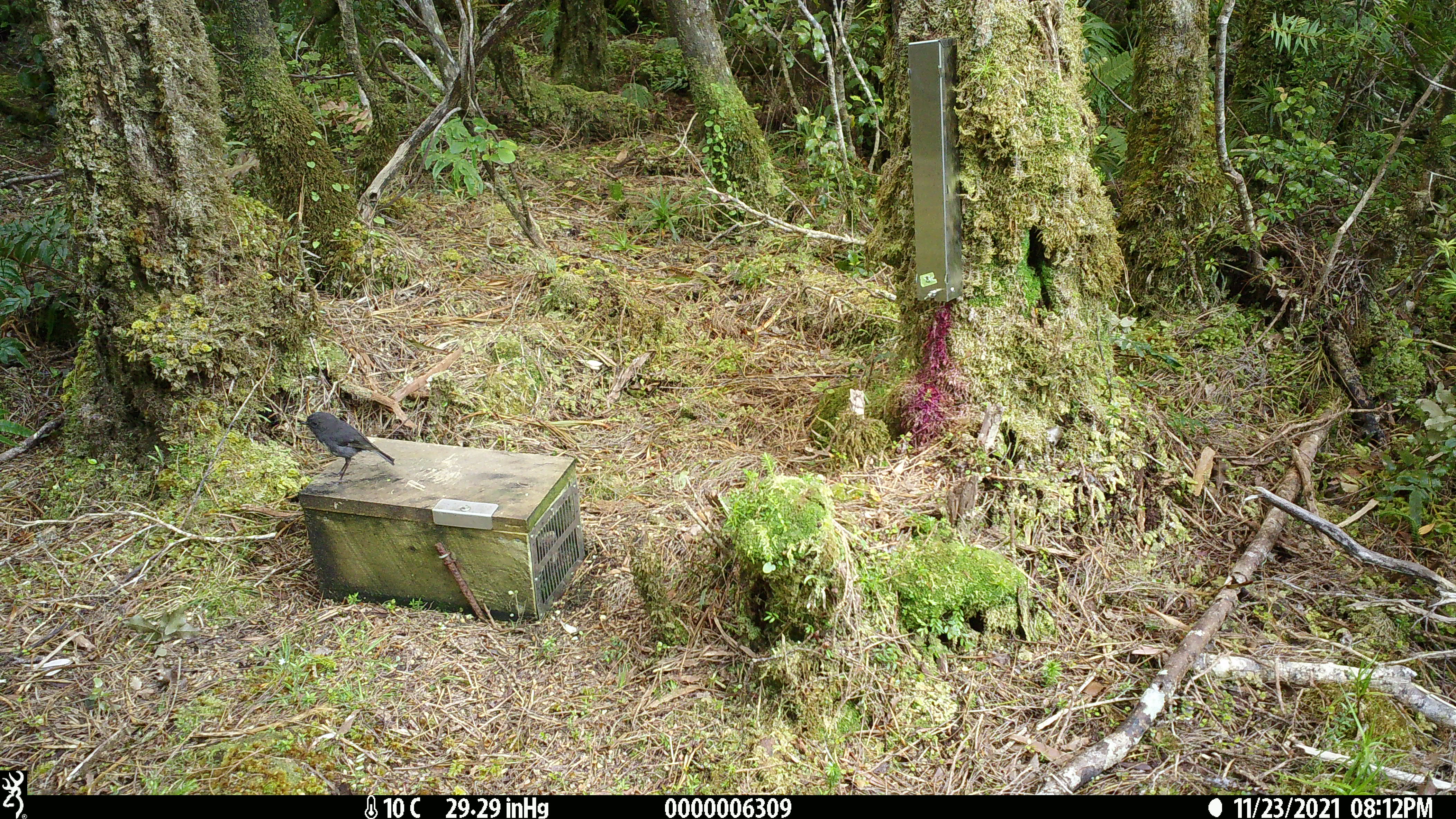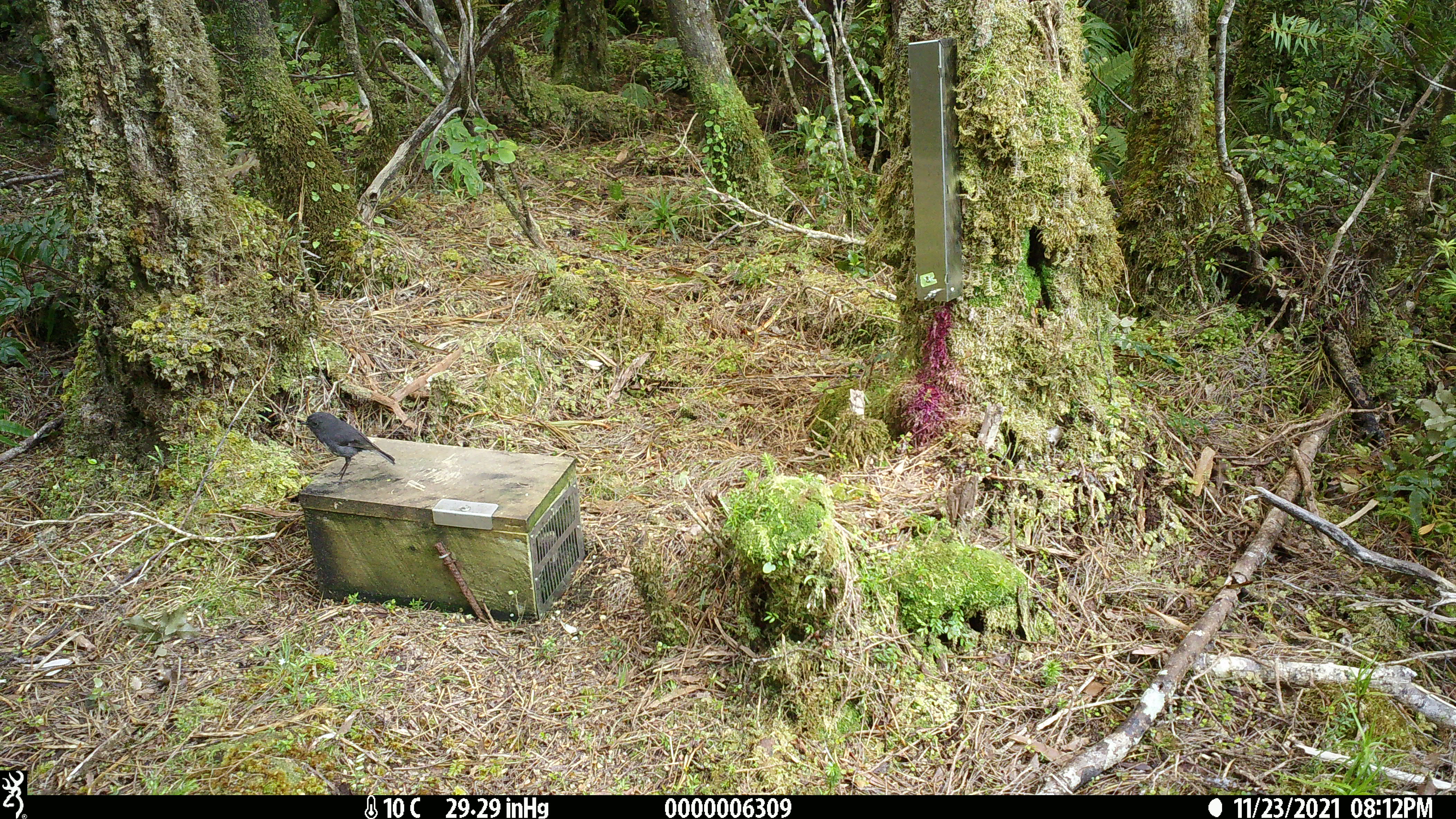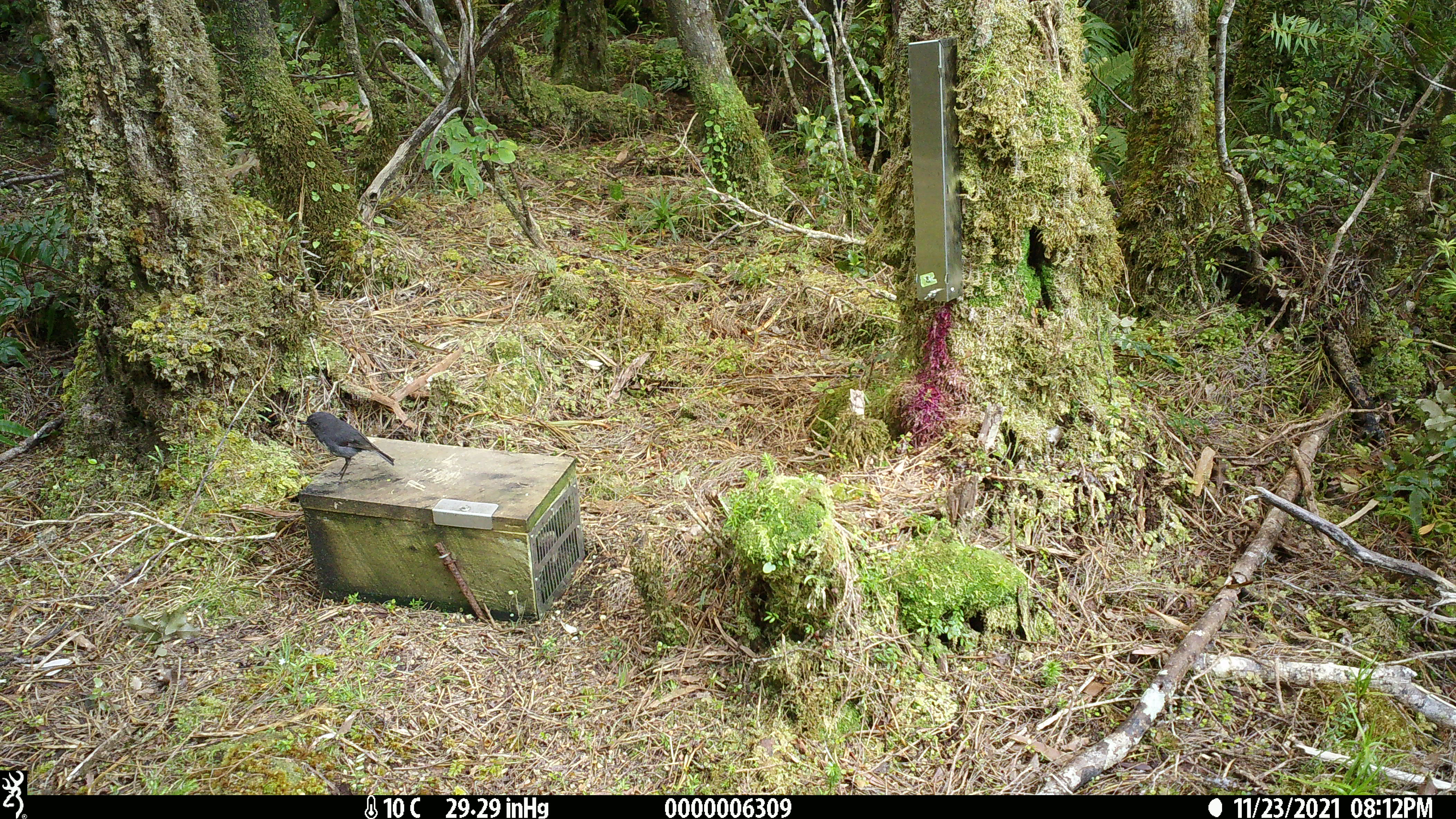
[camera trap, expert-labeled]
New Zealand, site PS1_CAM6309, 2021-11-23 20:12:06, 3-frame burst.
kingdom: Animalia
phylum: Chordata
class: Aves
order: Passeriformes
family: Petroicidae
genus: Petroica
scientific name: Petroica australis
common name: new zealand robin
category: robin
Robin (new zealand robin) (Petroica australis).